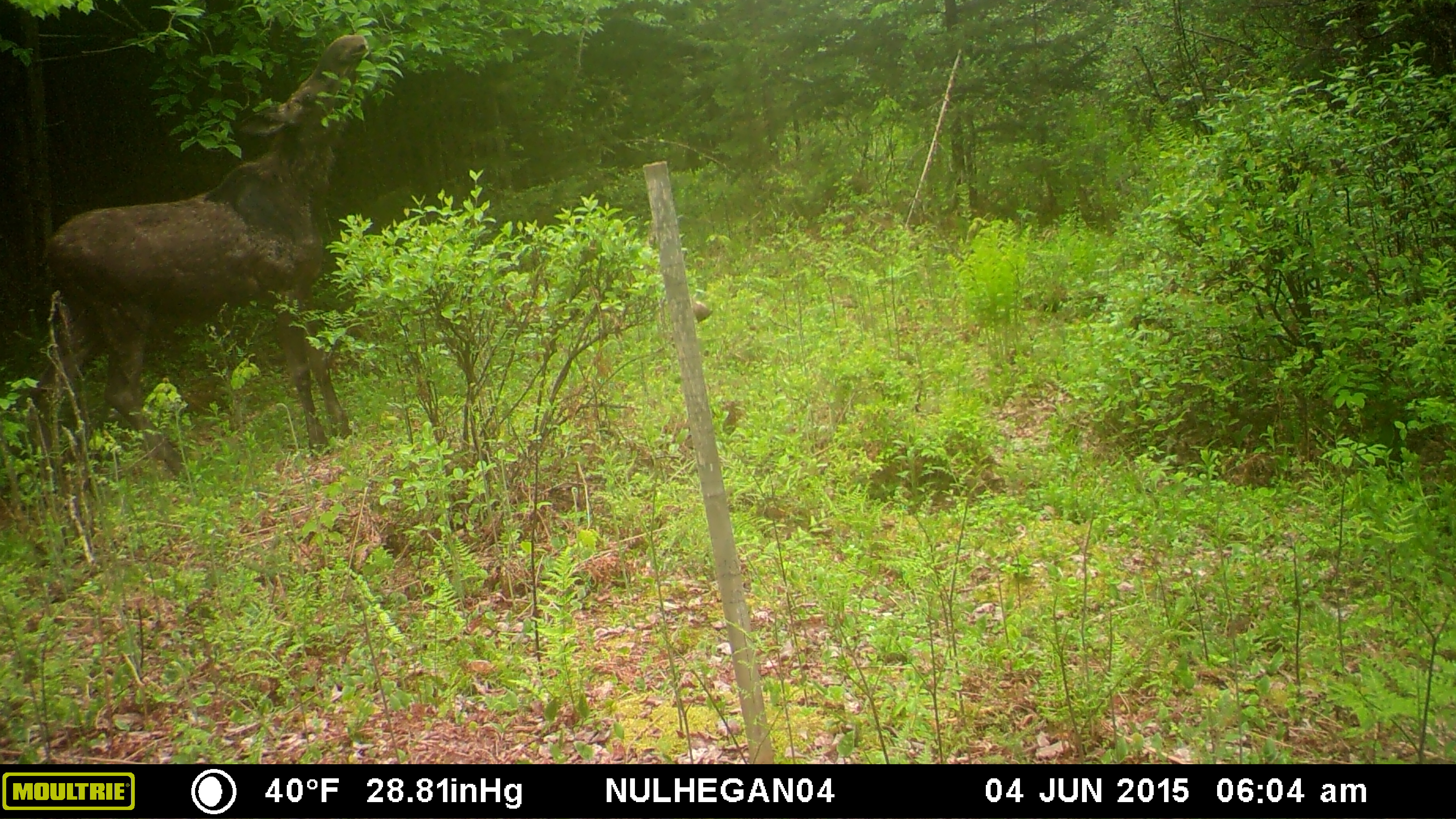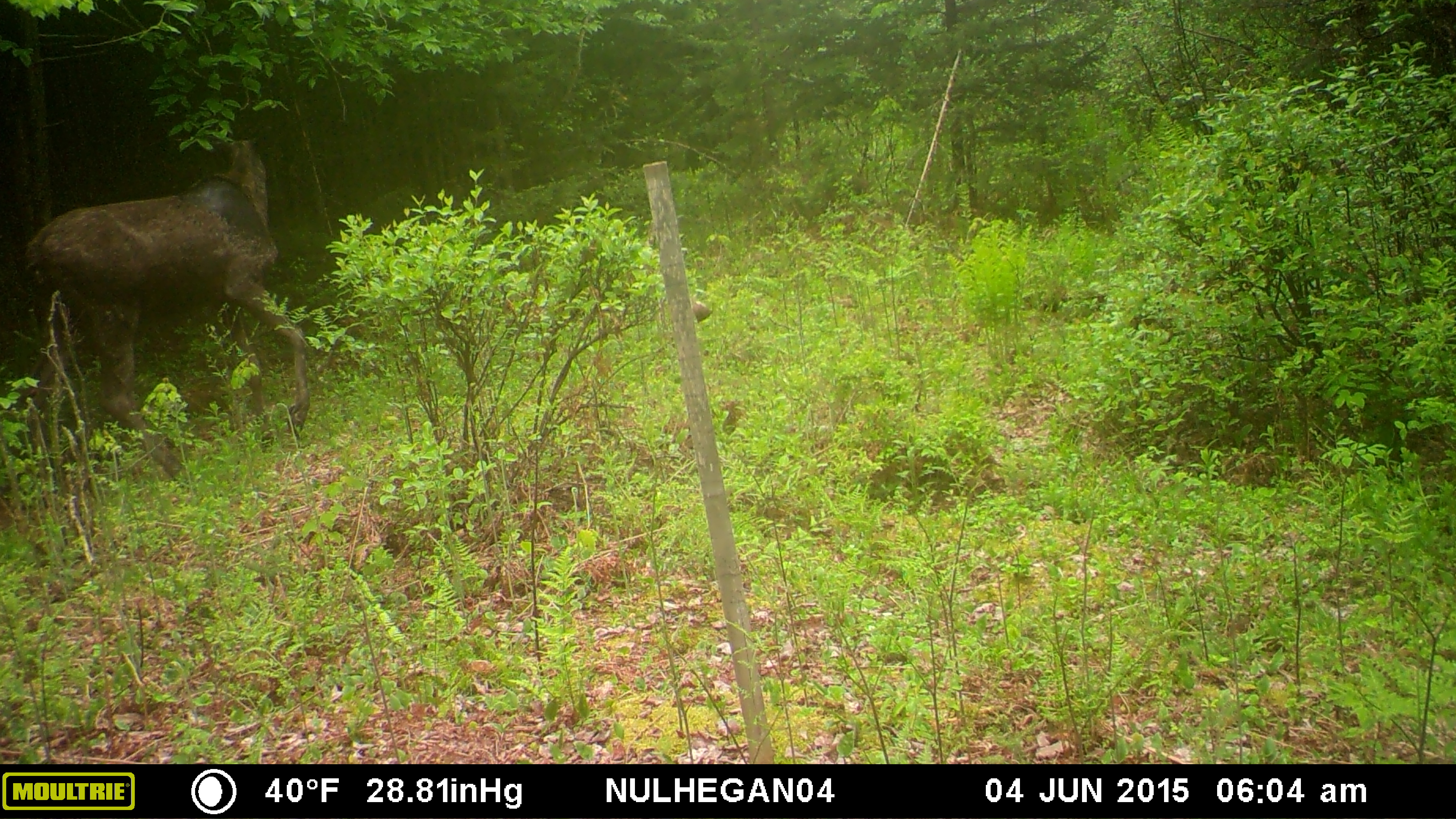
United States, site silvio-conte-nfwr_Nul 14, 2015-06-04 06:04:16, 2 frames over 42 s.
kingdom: Animalia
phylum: Chordata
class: Mammalia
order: Artiodactyla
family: Cervidae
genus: Alces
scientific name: Alces alces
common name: moose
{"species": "moose (Alces alces)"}